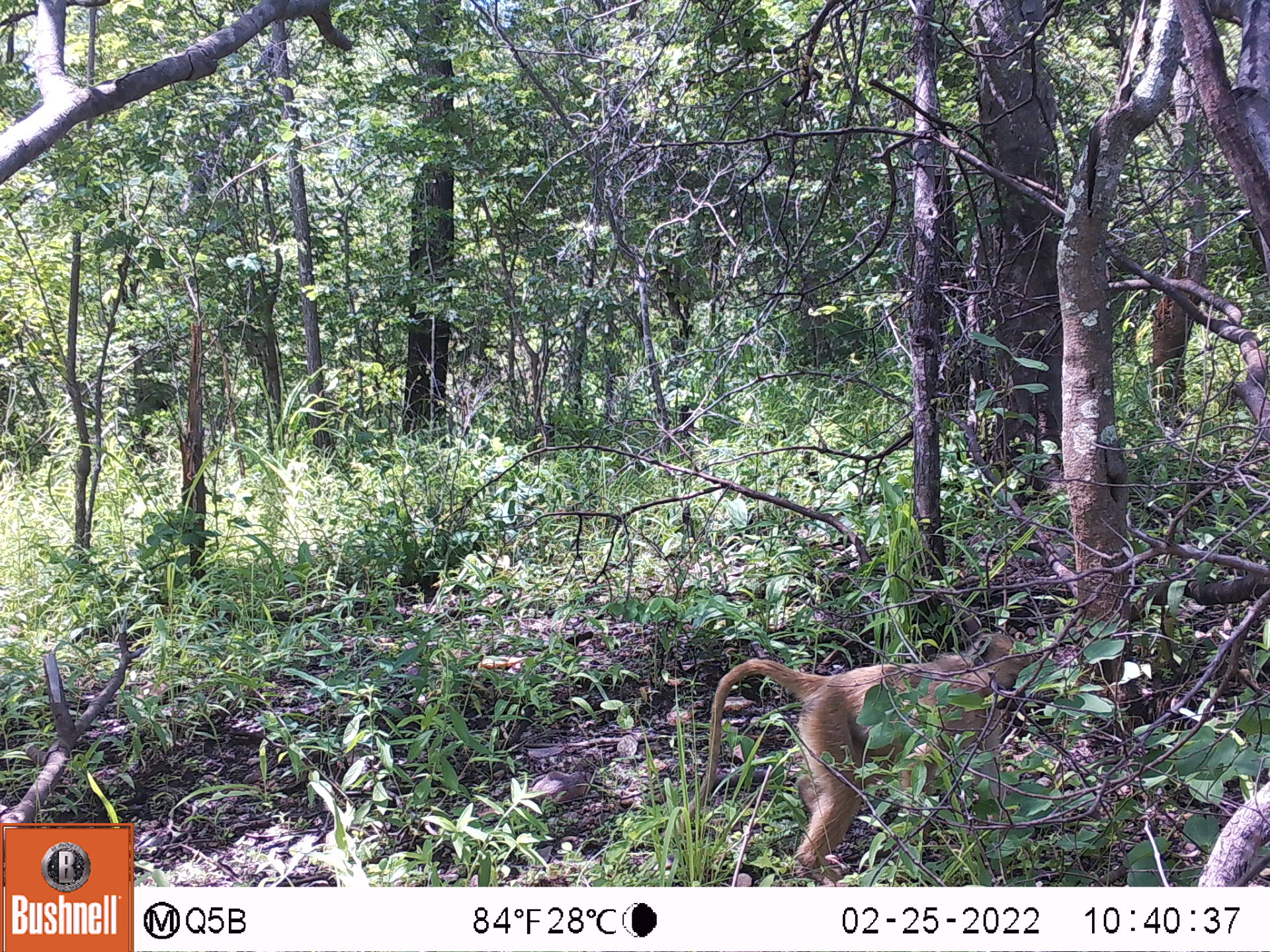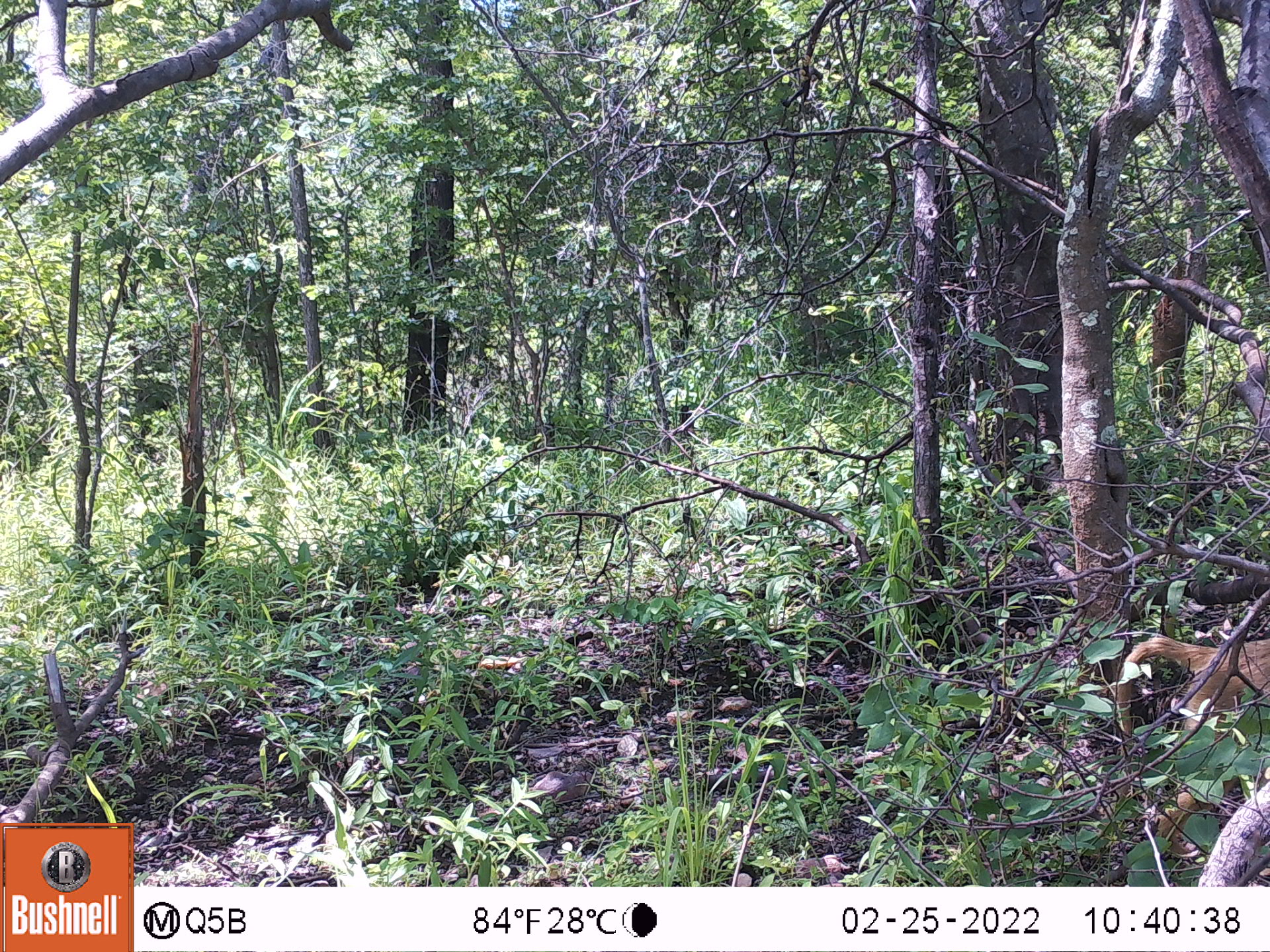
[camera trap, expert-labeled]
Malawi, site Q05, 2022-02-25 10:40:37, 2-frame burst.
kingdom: Animalia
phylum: Chordata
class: Mammalia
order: Primates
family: Cercopithecidae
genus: Papio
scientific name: Papio cynocephalus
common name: yellow baboon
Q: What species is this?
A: Yellow baboon (Papio cynocephalus).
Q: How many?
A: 1.